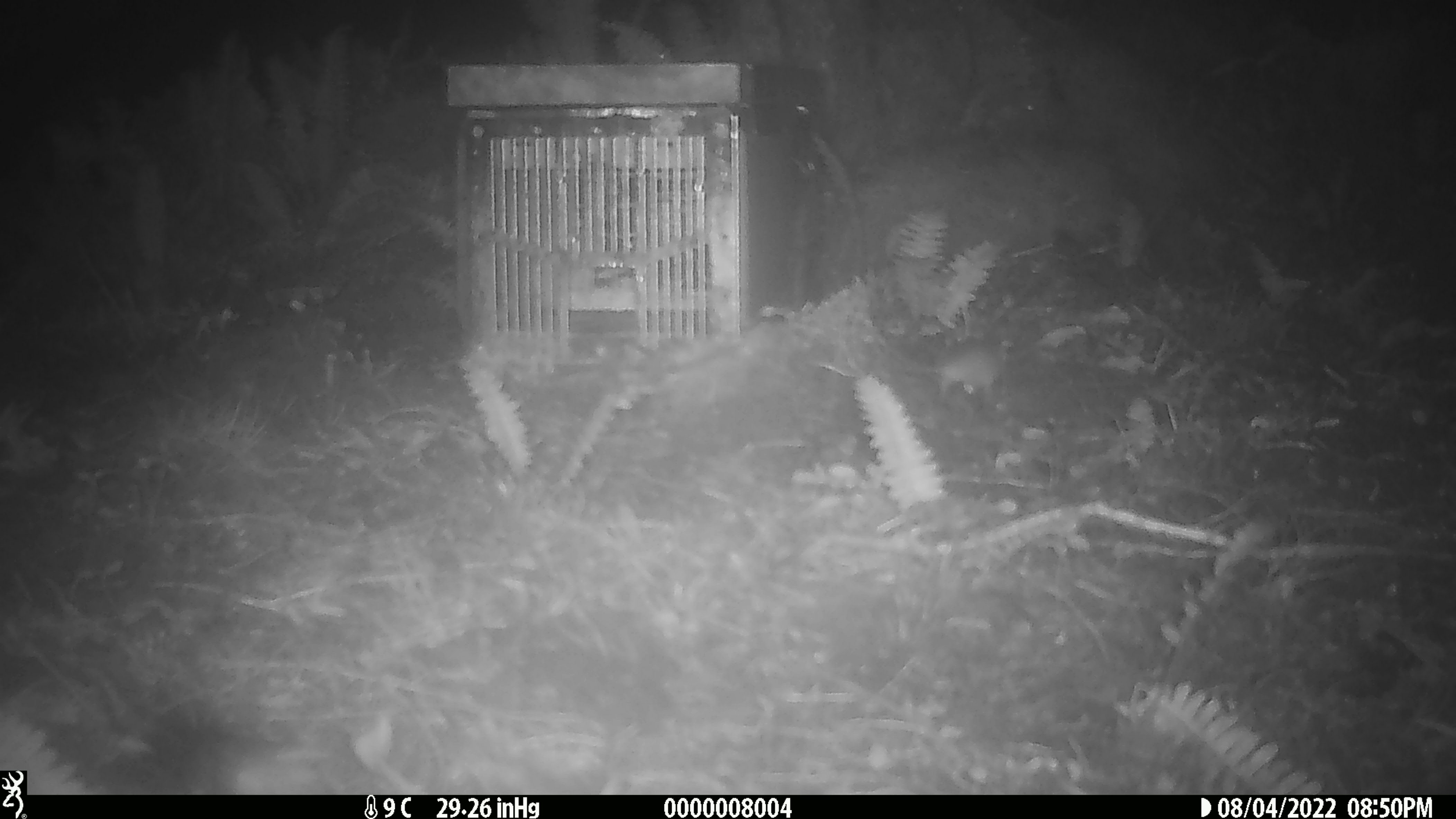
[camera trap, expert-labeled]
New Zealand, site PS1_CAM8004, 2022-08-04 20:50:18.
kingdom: Animalia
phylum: Chordata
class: Mammalia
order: Rodentia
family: Muridae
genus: Mus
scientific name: Mus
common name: mouse